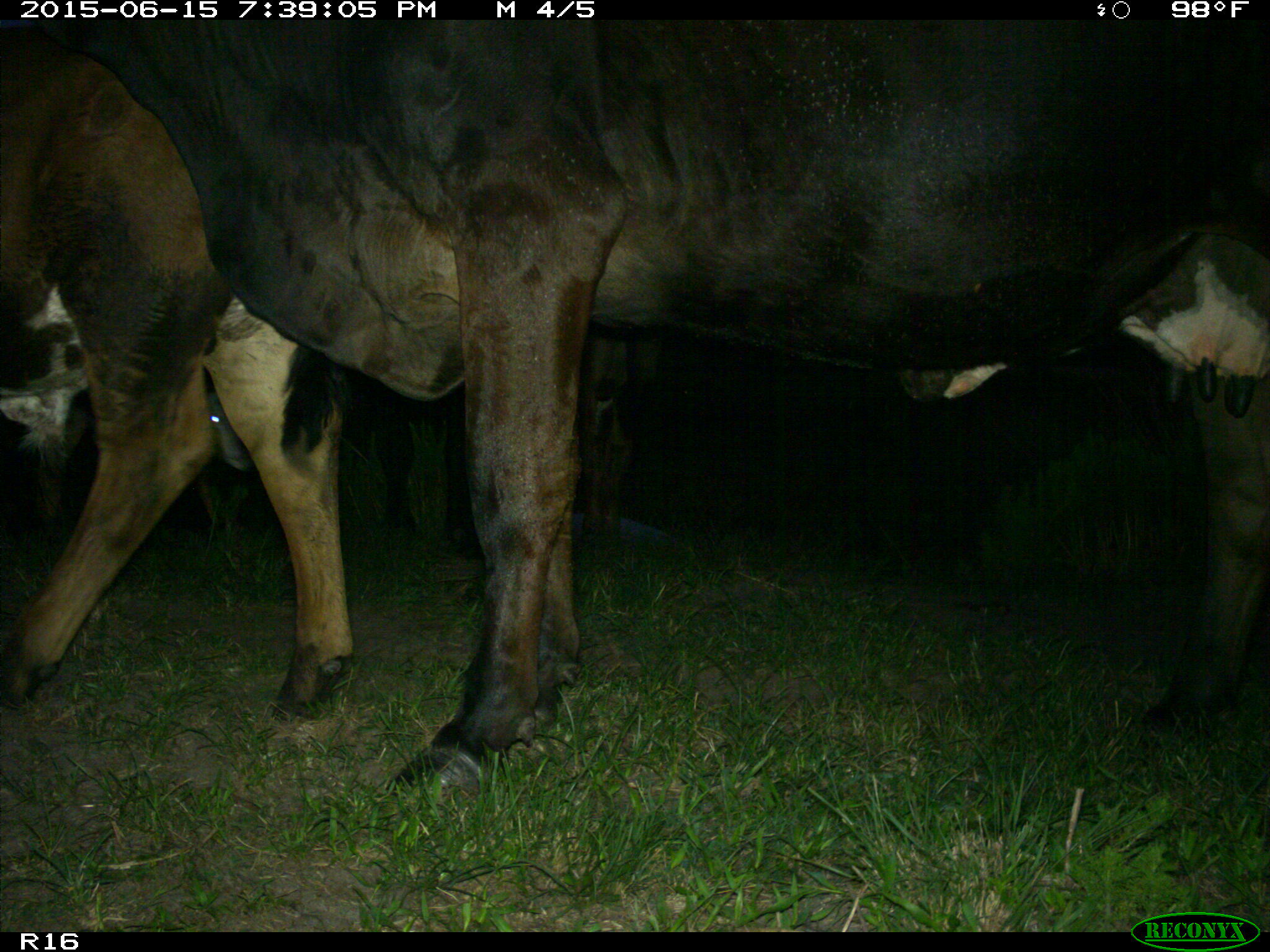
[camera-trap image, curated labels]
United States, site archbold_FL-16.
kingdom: Animalia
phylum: Chordata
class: Mammalia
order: Artiodactyla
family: Bovidae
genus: Bos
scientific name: Bos taurus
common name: domestic cow